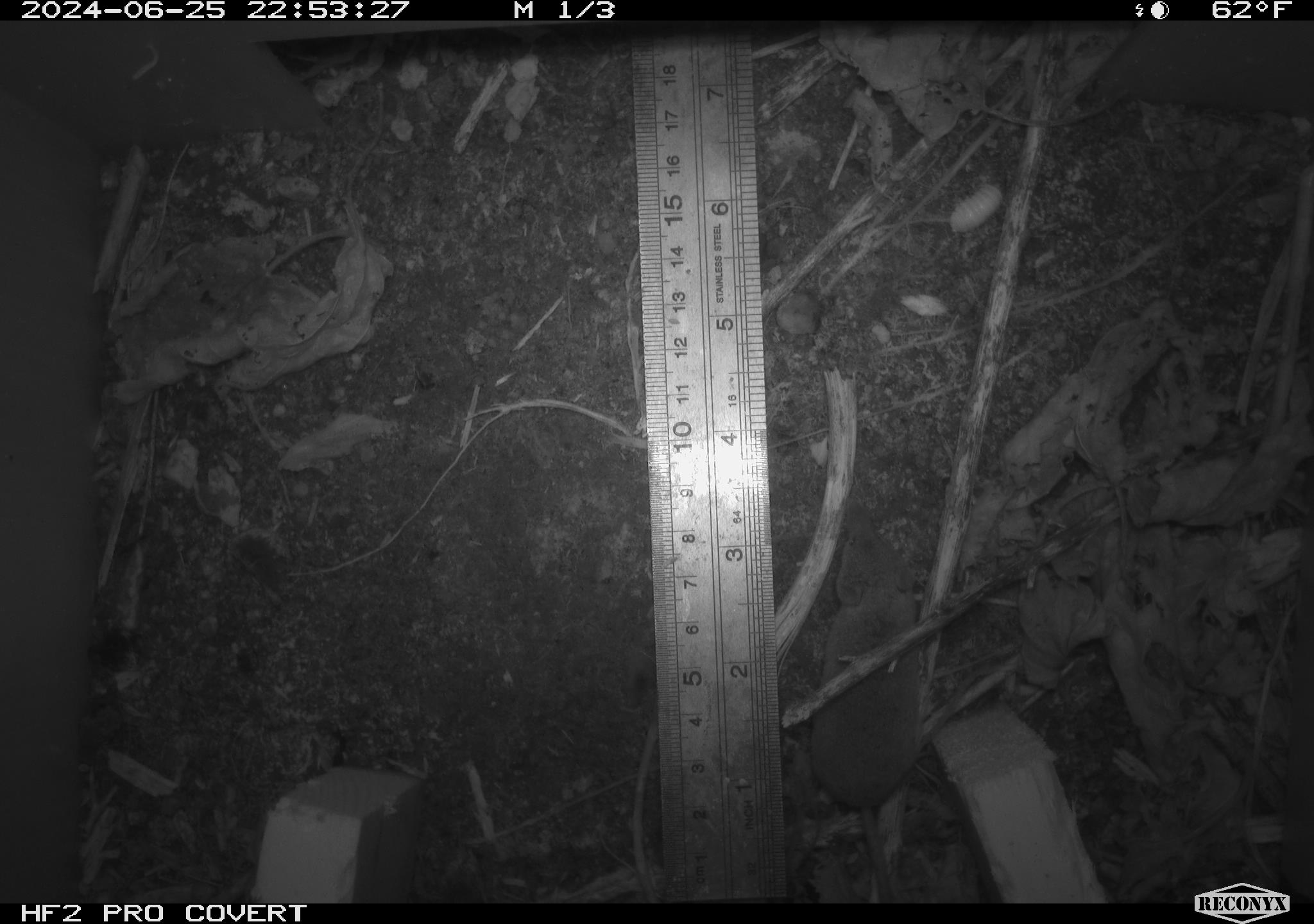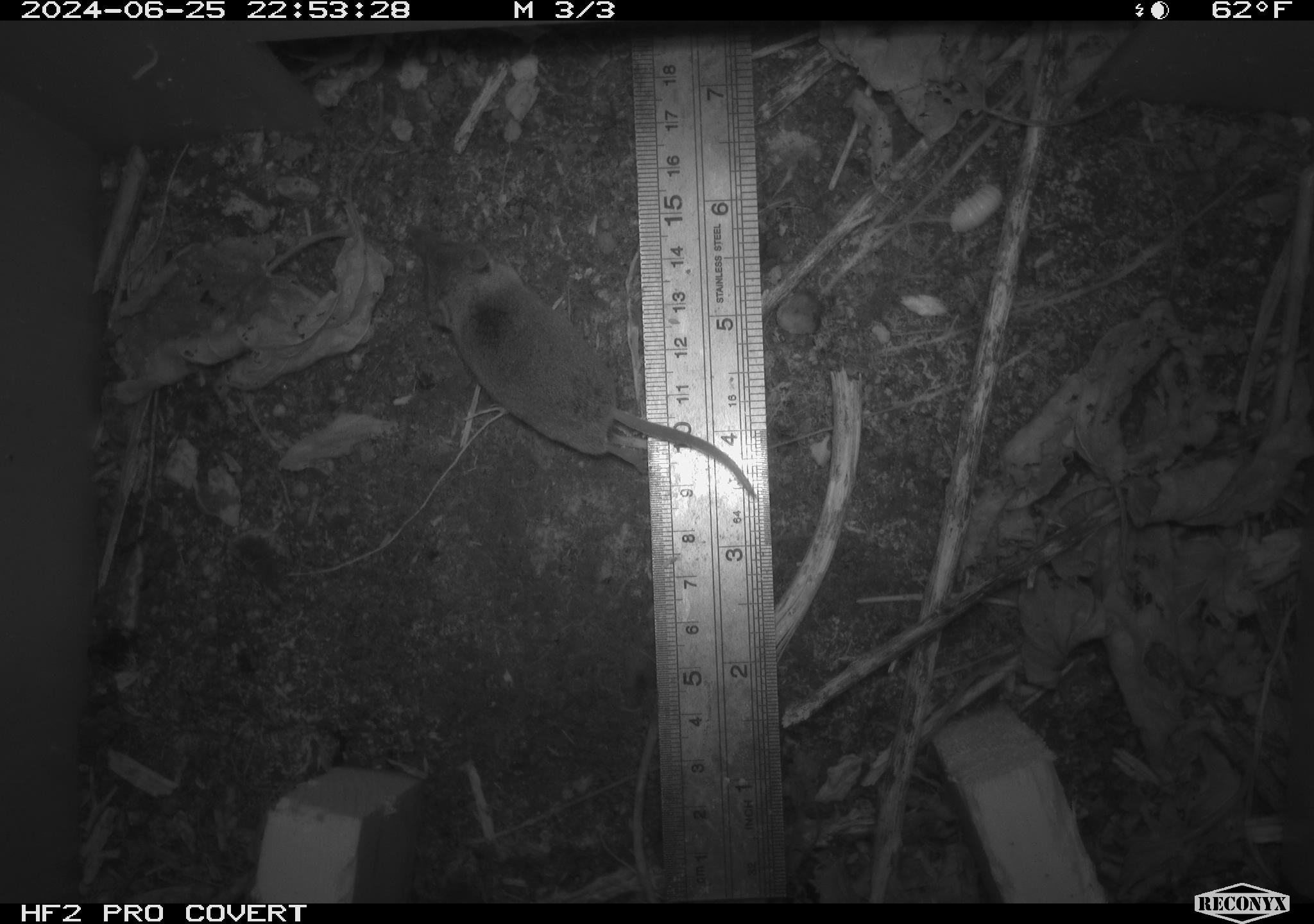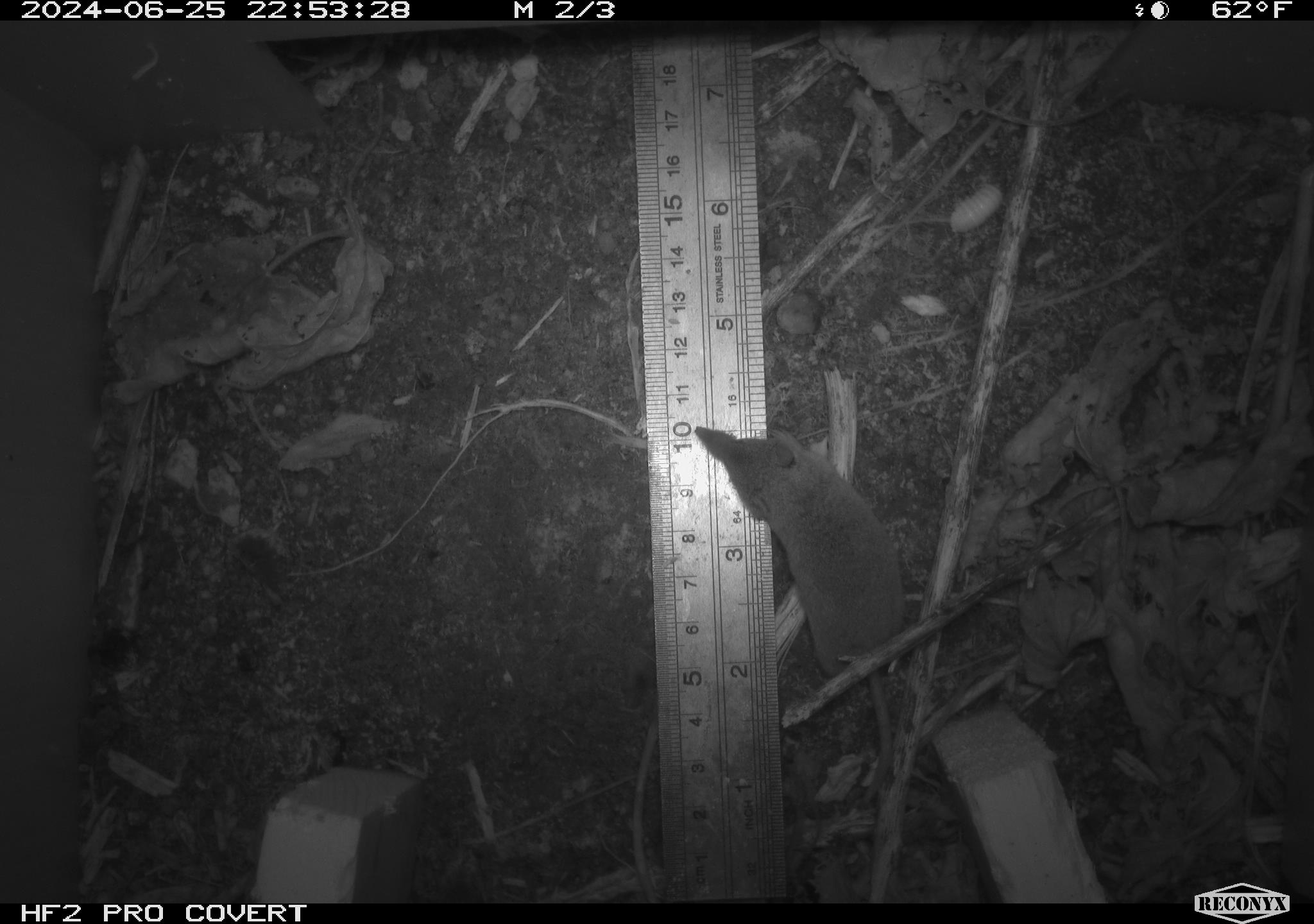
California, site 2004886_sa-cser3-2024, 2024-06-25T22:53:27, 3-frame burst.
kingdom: Animalia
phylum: Chordata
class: Mammalia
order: Eulipotyphla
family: Soricidae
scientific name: Soricidae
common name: shrews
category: soricidae family